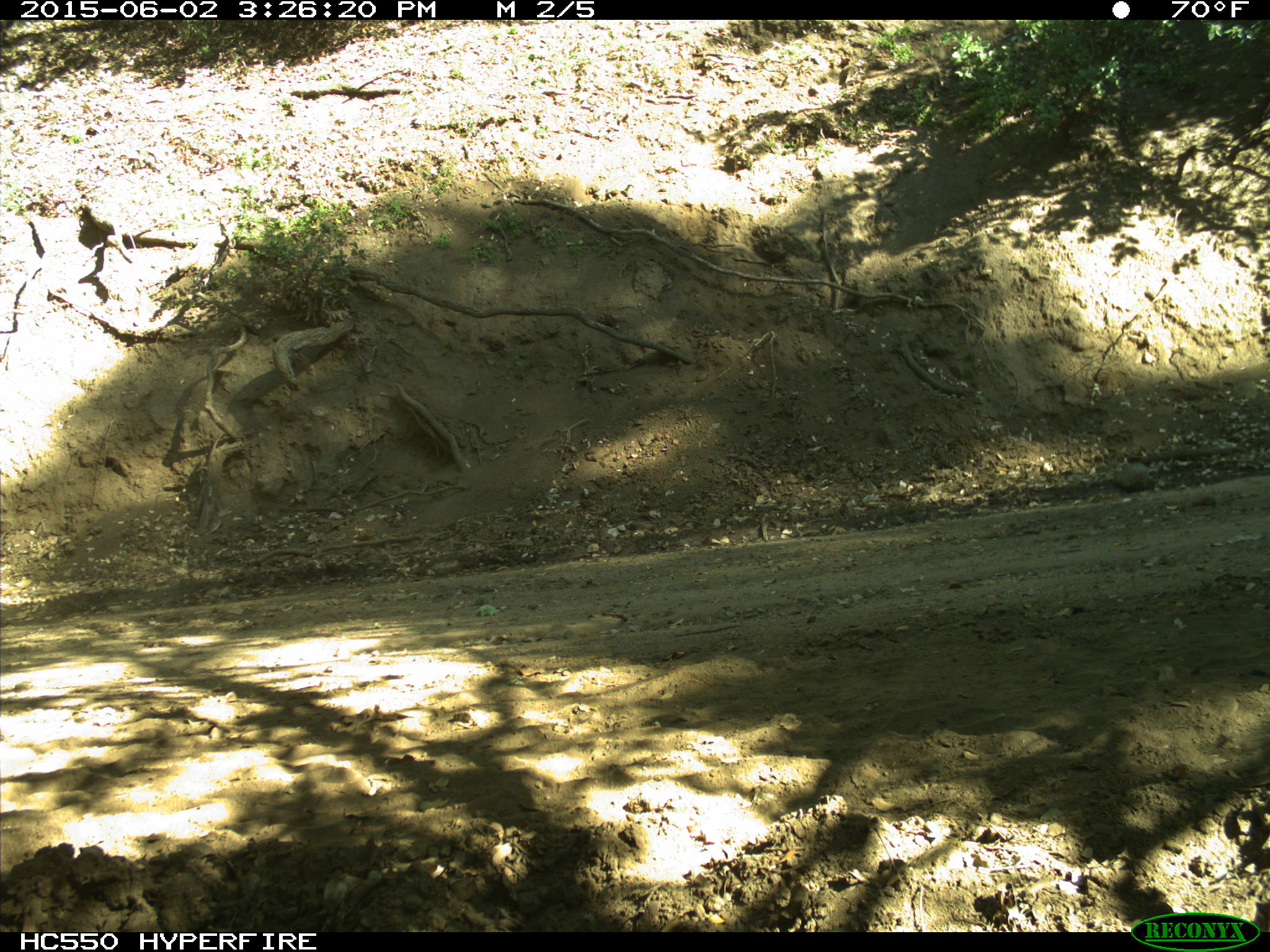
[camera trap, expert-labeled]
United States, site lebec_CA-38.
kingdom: Animalia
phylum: Chordata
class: Mammalia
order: Artiodactyla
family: Bovidae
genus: Bos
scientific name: Bos taurus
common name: domestic cow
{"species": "Bos taurus (domestic cow)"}